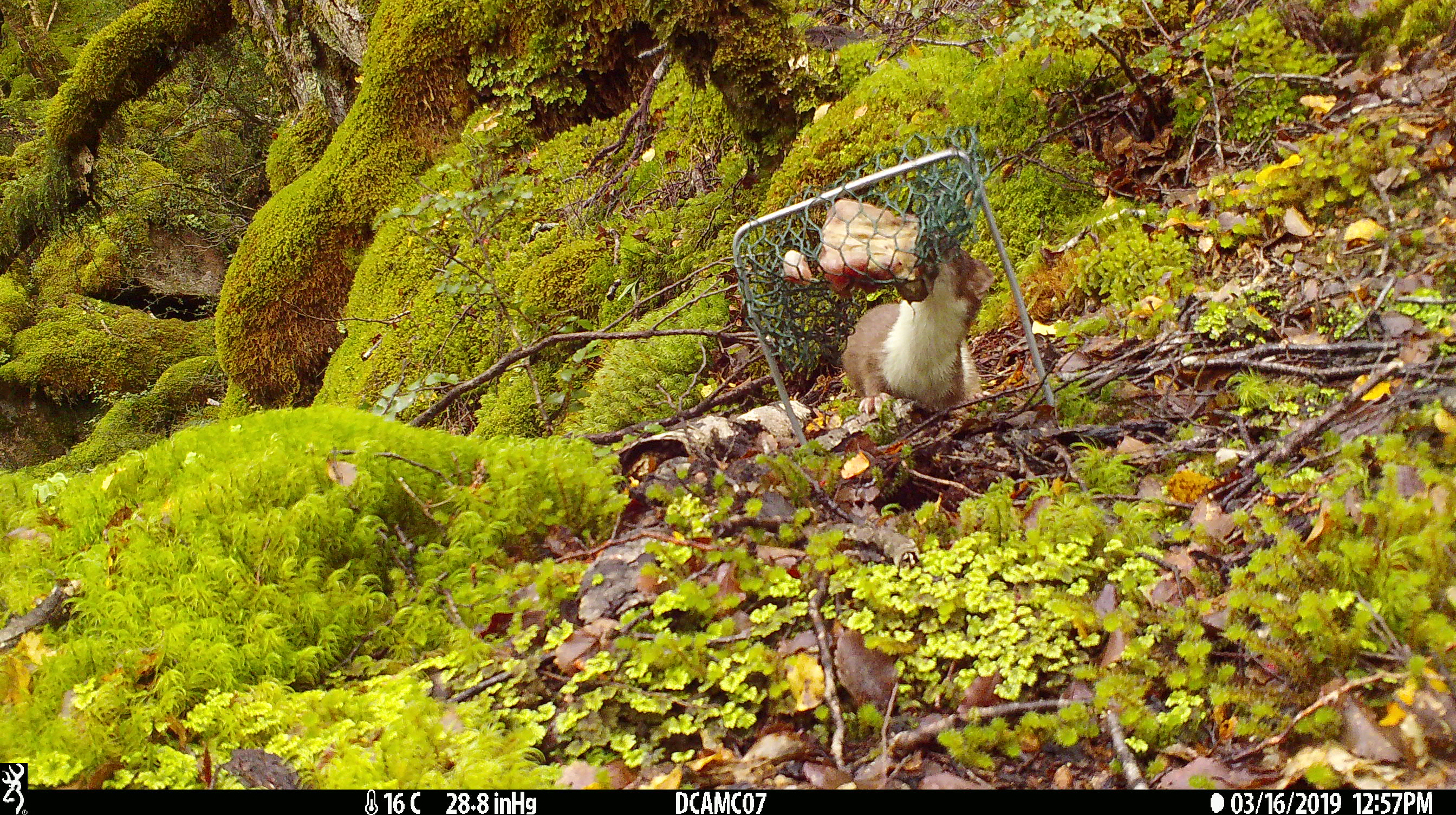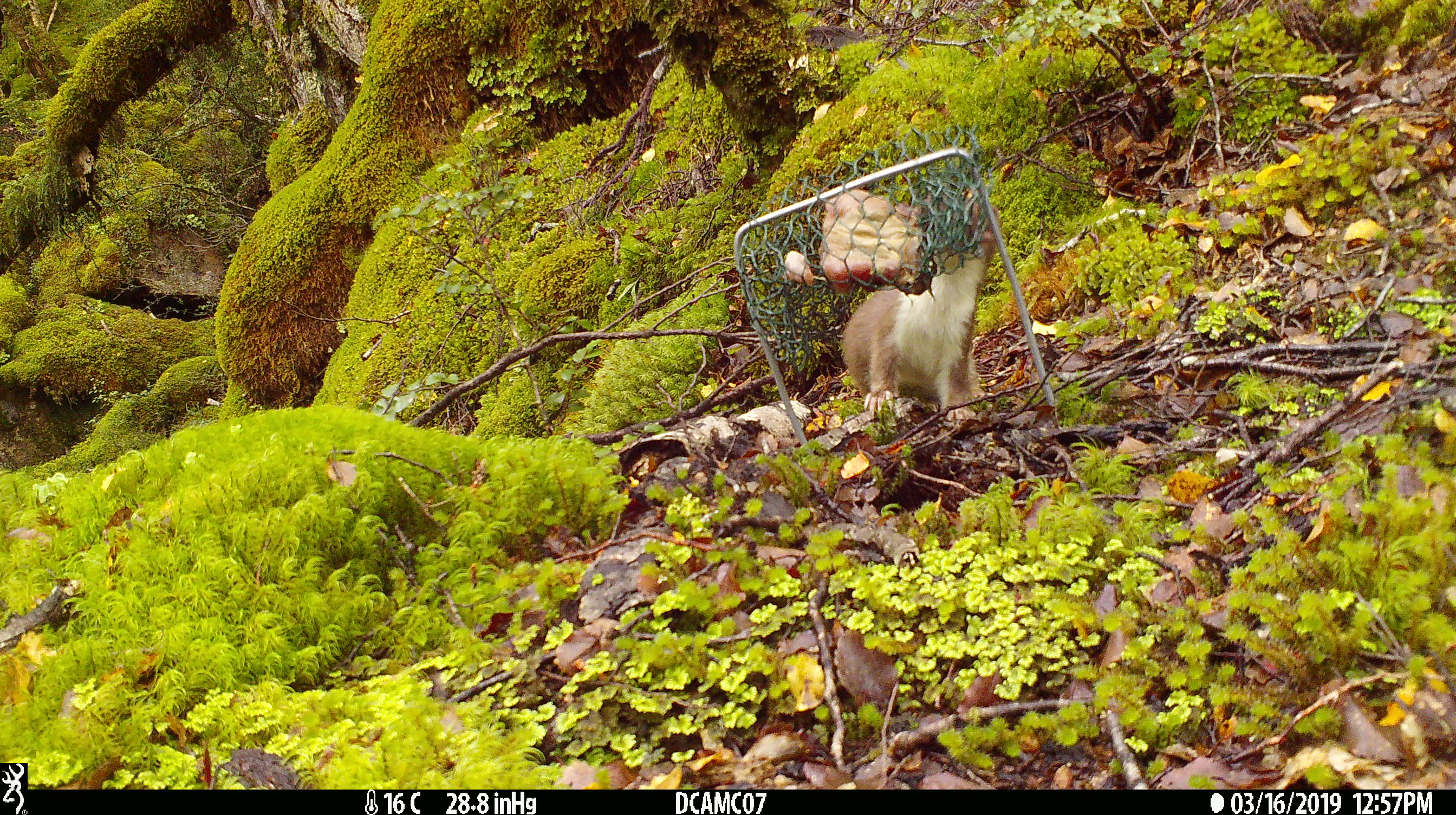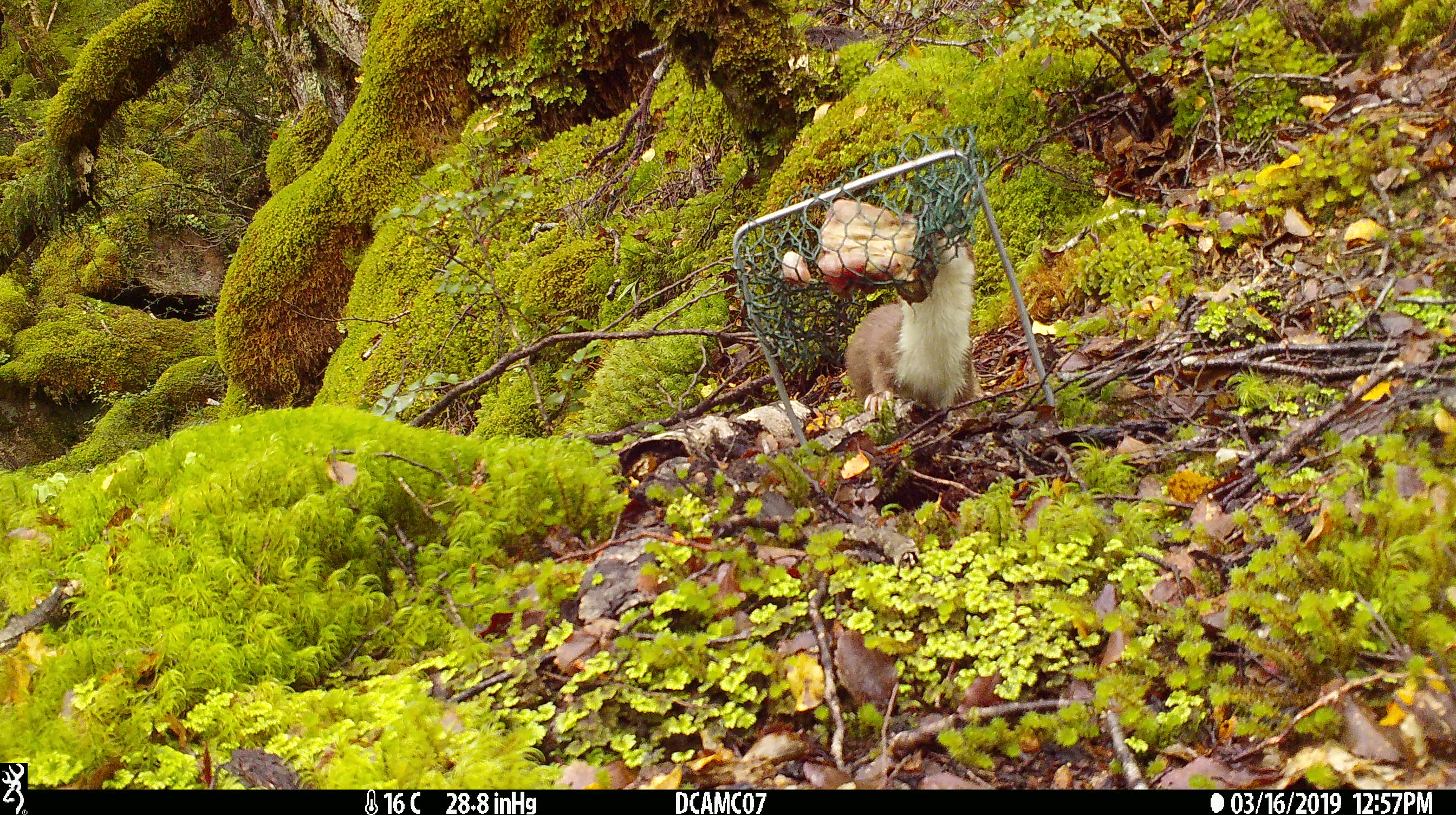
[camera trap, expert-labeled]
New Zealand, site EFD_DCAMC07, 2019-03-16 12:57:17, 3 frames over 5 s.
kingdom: Animalia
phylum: Chordata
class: Mammalia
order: Carnivora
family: Mustelidae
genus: Mustela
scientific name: Mustela erminea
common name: stoat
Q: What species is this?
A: Stoat (Mustela erminea).